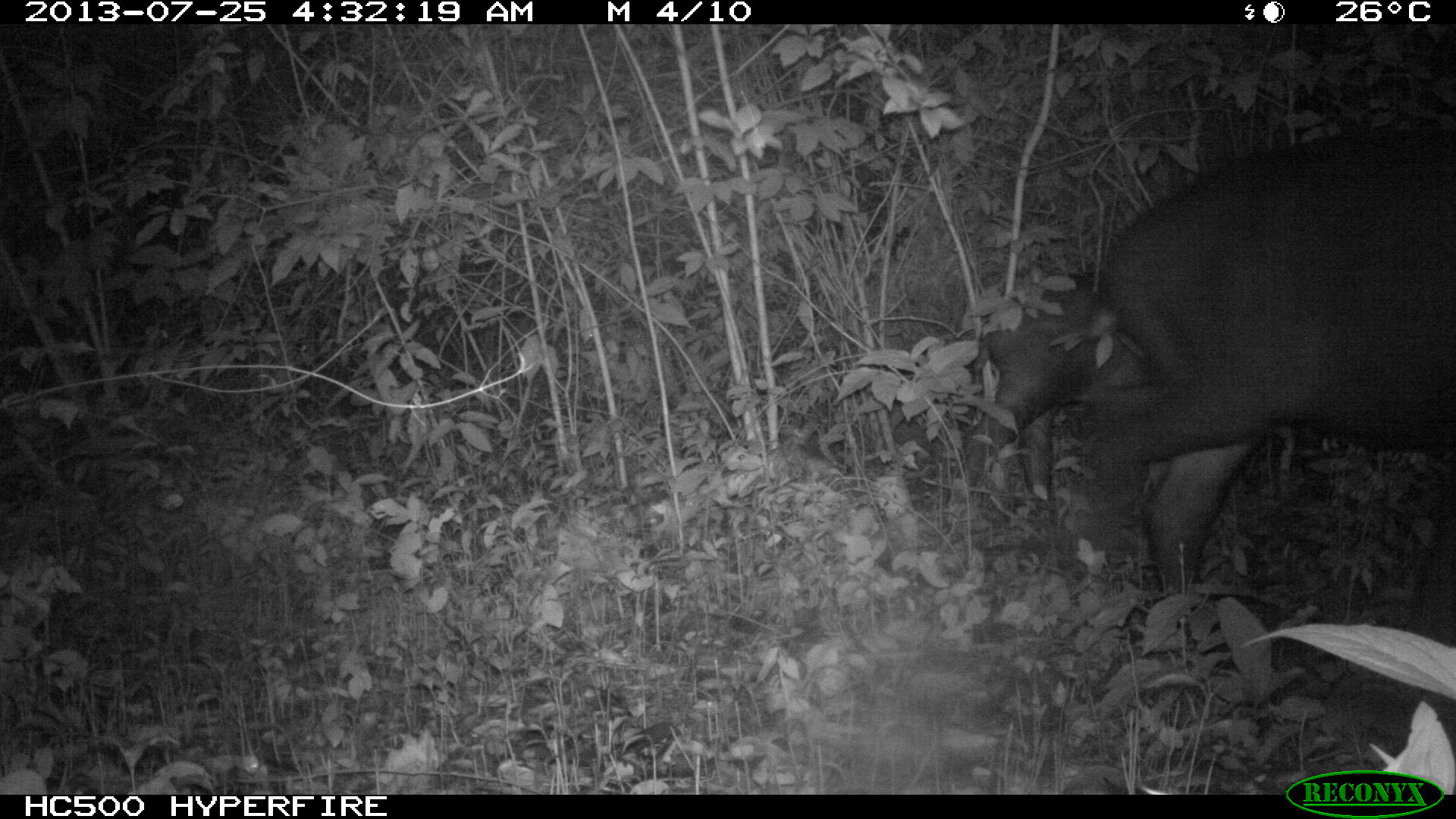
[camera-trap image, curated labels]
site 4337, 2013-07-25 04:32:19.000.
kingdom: Animalia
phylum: Chordata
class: Mammalia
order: Perissodactyla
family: Tapiridae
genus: Tapirus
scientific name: Tapirus bairdii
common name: baird's tapir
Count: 2.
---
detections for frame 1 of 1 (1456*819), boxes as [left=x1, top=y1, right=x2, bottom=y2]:
tapirus bairdii: [left=1105, top=119, right=1456, bottom=672]; [left=948, top=246, right=1135, bottom=497]